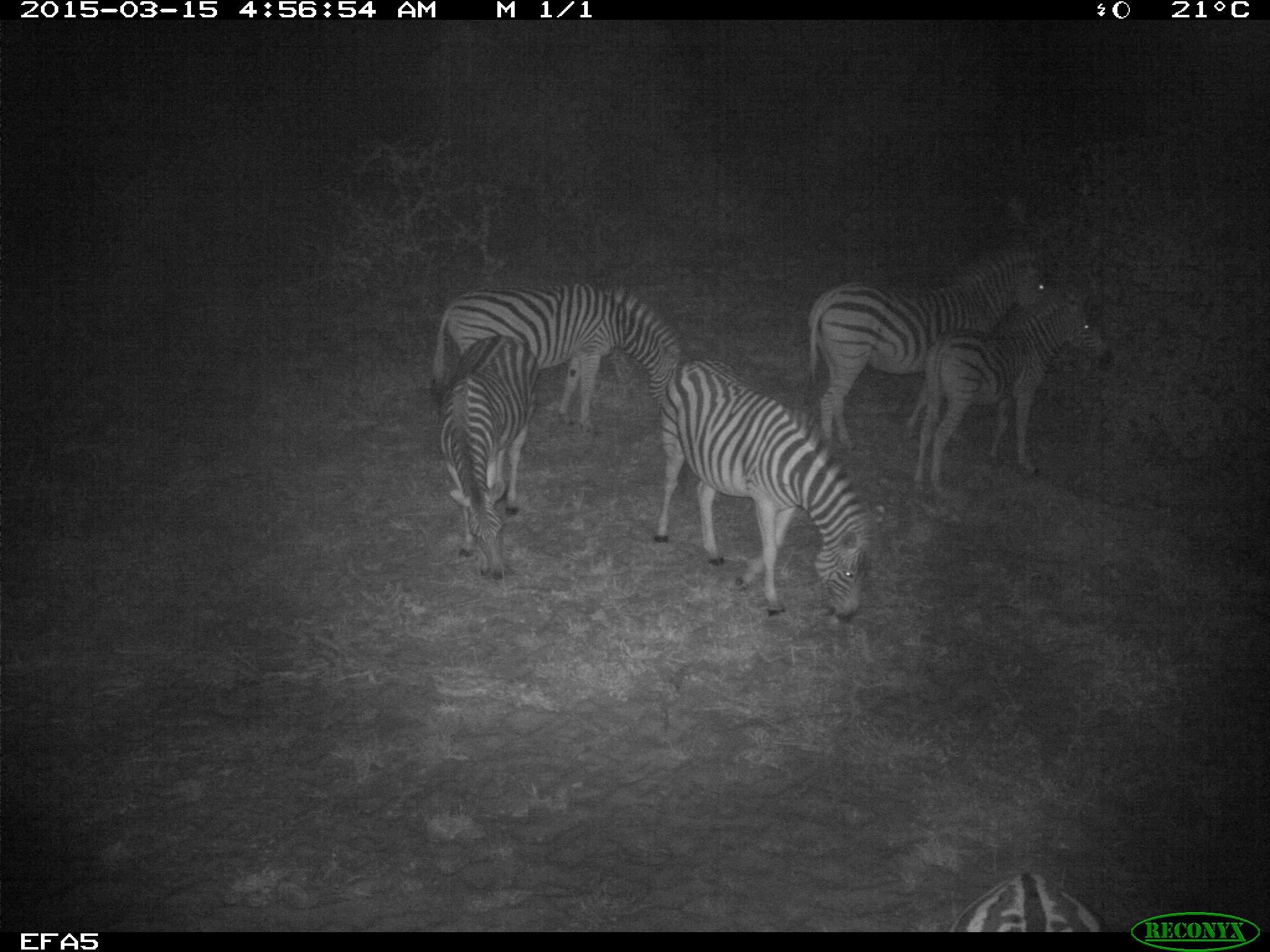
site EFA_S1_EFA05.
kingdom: Animalia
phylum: Chordata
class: Mammalia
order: Perissodactyla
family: Equidae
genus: Equus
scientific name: Equus quagga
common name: plains zebra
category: zebraplains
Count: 6.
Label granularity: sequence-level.